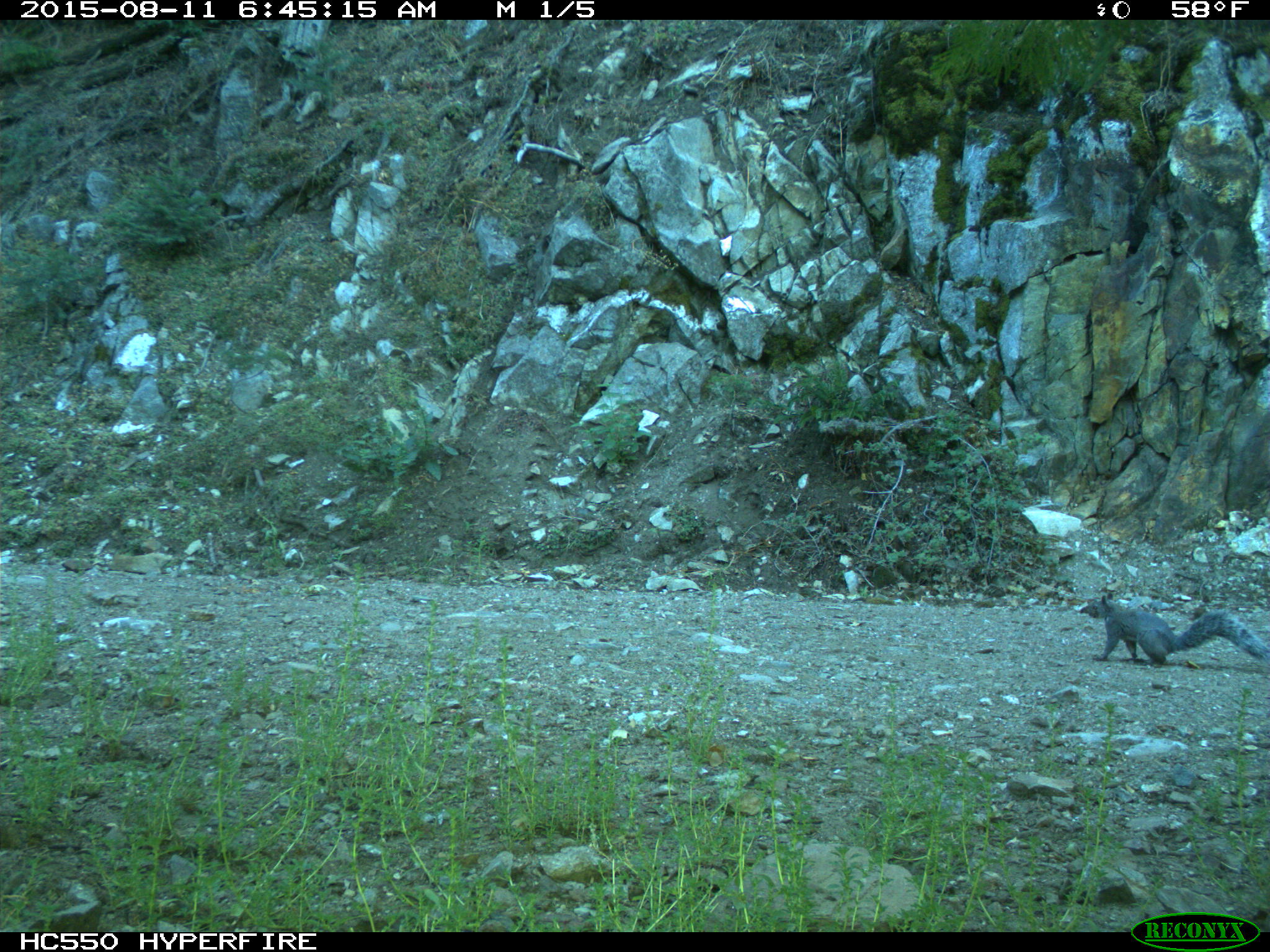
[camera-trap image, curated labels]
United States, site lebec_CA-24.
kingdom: Animalia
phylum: Chordata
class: Mammalia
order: Rodentia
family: Sciuridae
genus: Sciurus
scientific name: Sciurus carolinensis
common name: eastern gray squirrel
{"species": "Sciurus carolinensis (eastern gray squirrel)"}